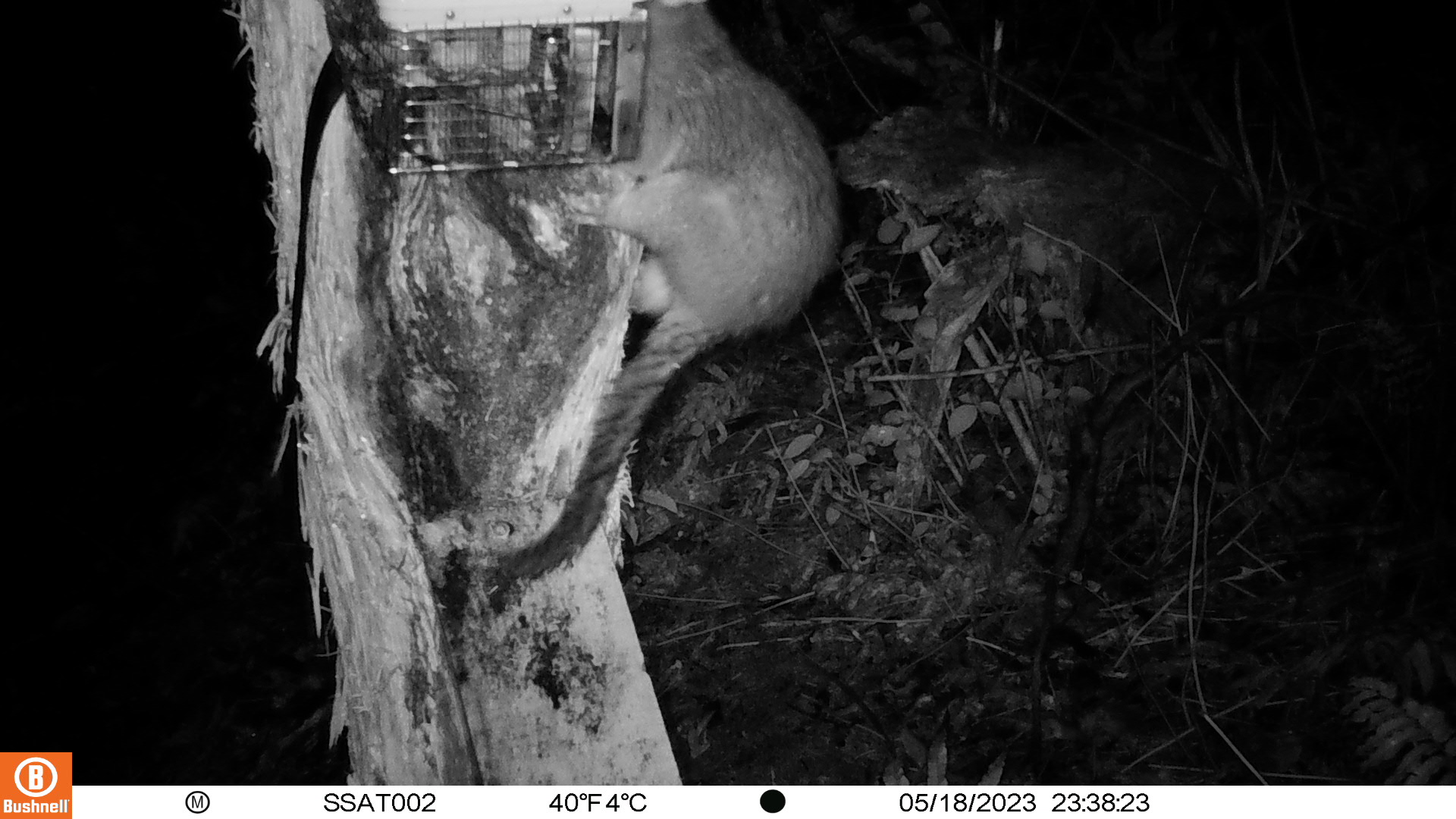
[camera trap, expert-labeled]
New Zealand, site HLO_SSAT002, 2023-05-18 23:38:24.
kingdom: Animalia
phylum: Chordata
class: Mammalia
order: Diprotodontia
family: Phalangeridae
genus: Trichosurus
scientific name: Trichosurus vulpecula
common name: common brushtail possum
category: possum